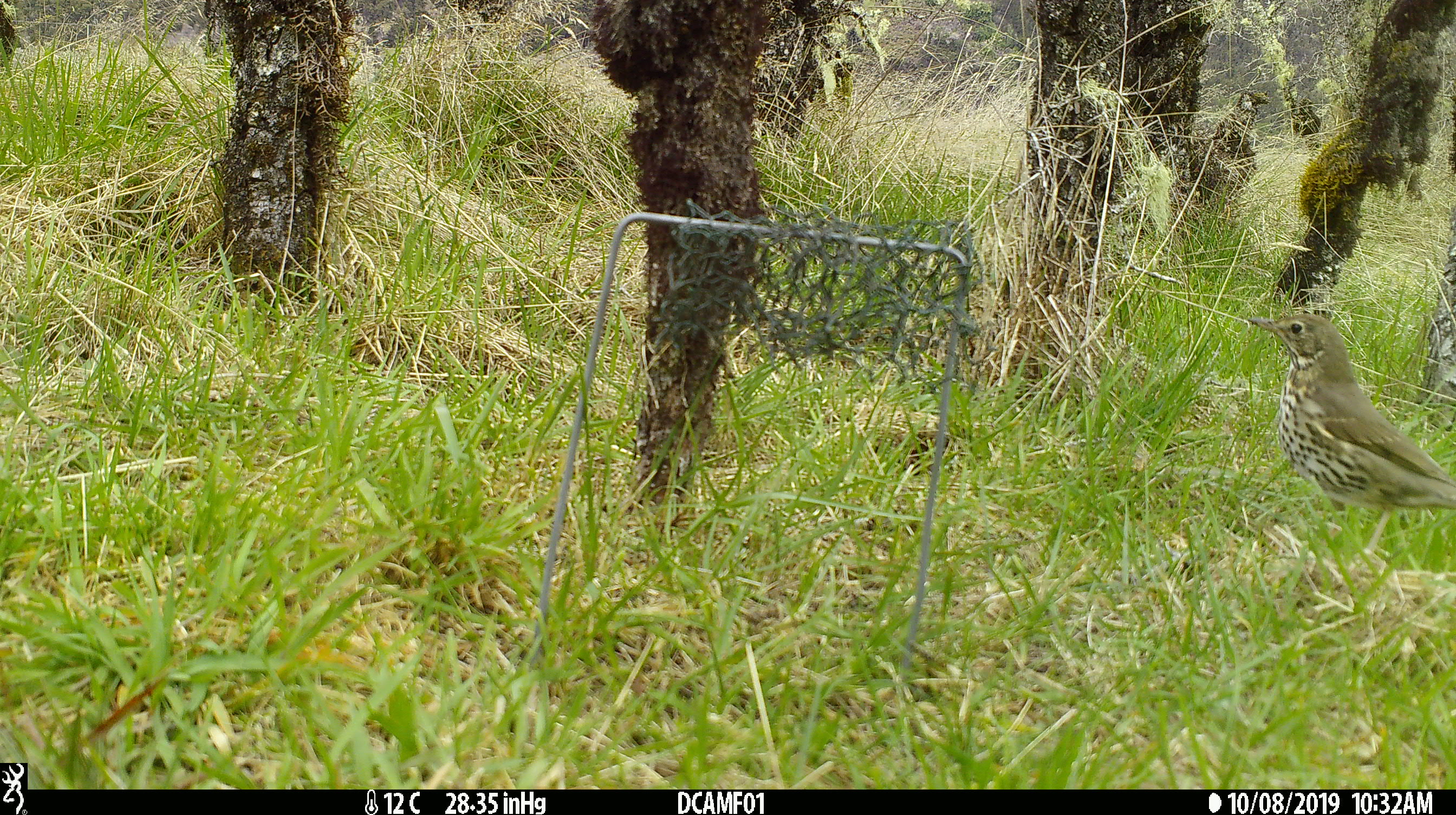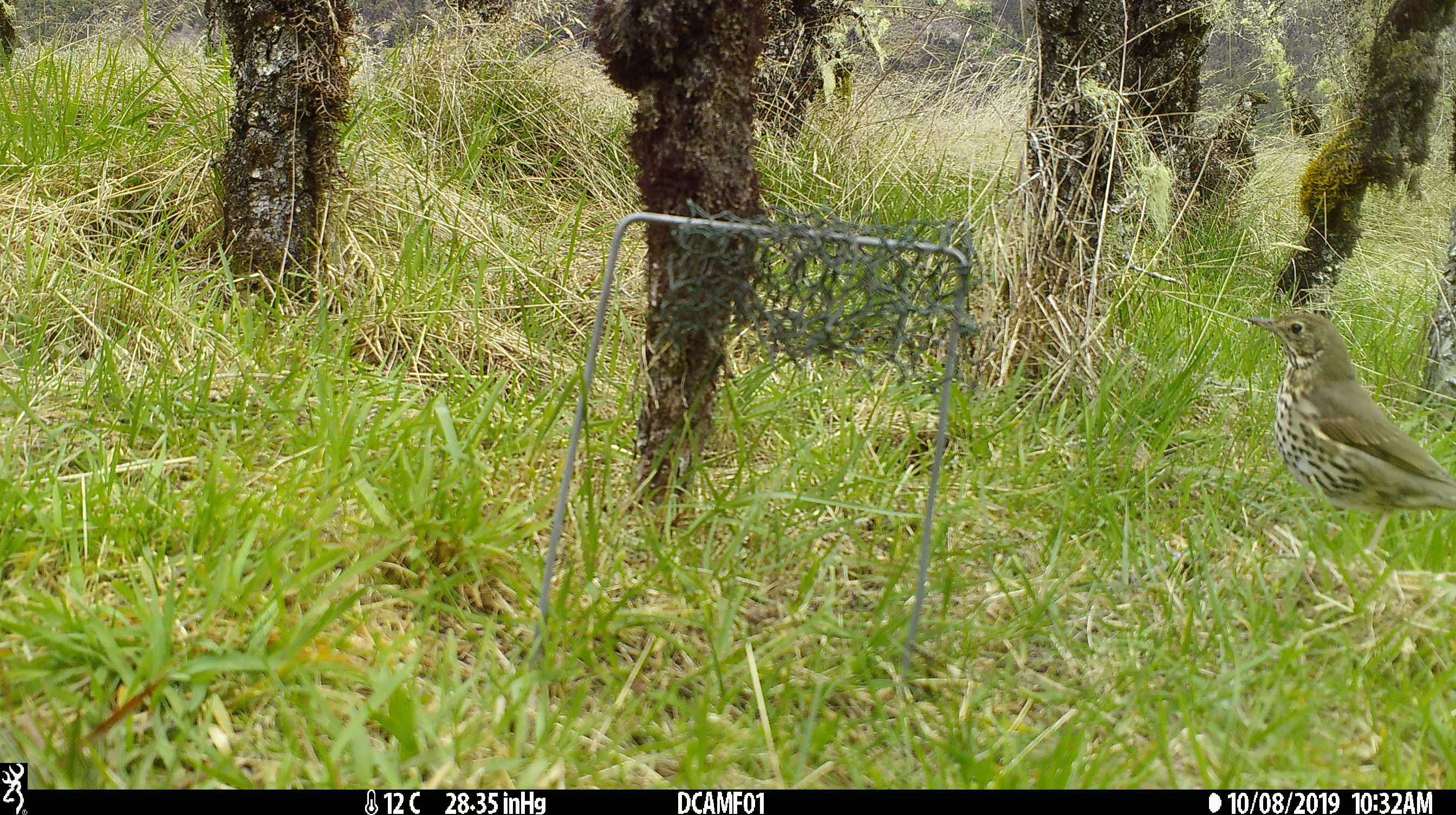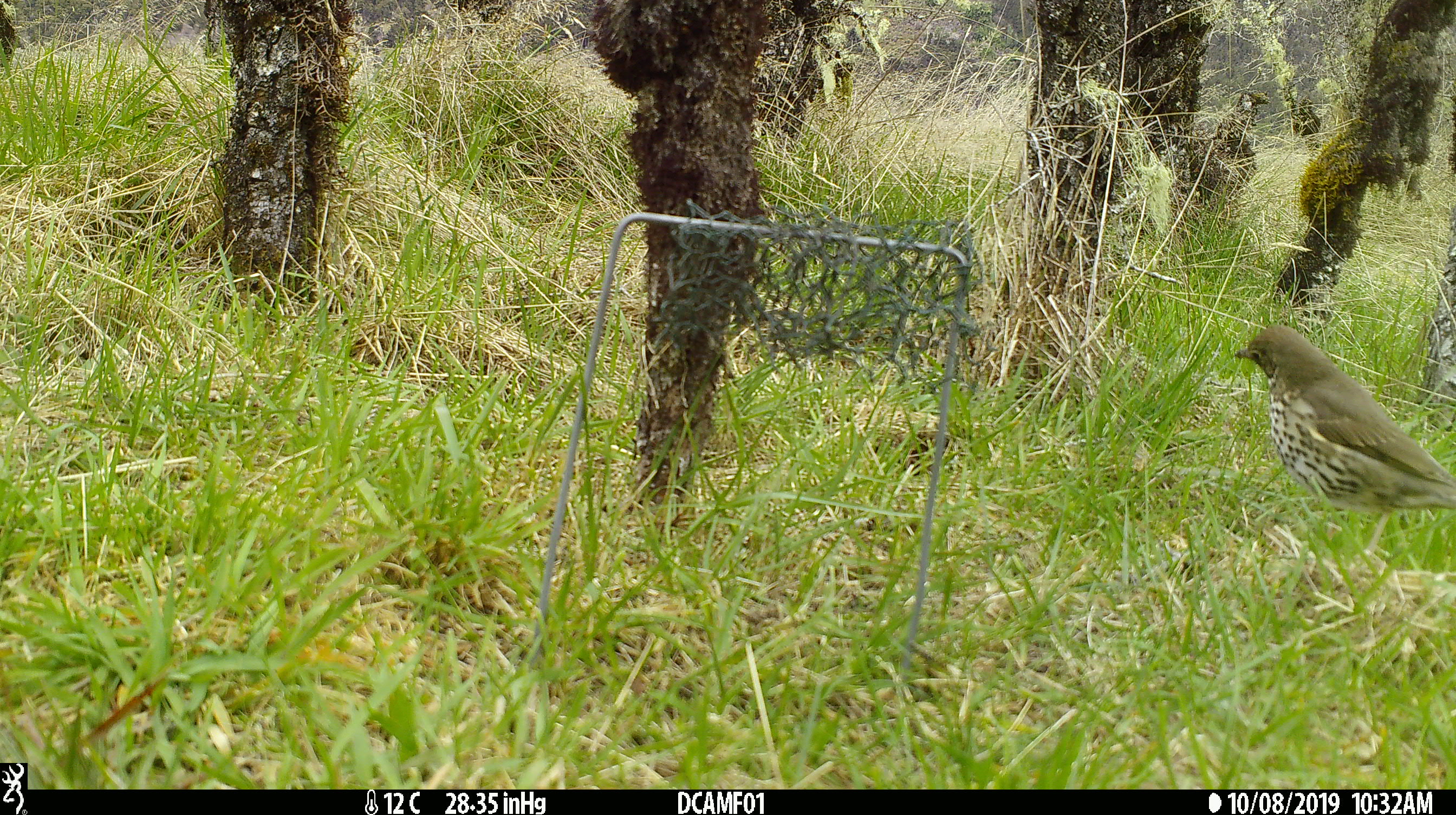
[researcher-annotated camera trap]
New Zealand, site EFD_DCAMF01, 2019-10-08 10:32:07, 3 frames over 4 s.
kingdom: Animalia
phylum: Chordata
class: Aves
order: Passeriformes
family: Turdidae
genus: Turdus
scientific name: Turdus philomelos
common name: song thrush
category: thrush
Thrush (song thrush) (Turdus philomelos).